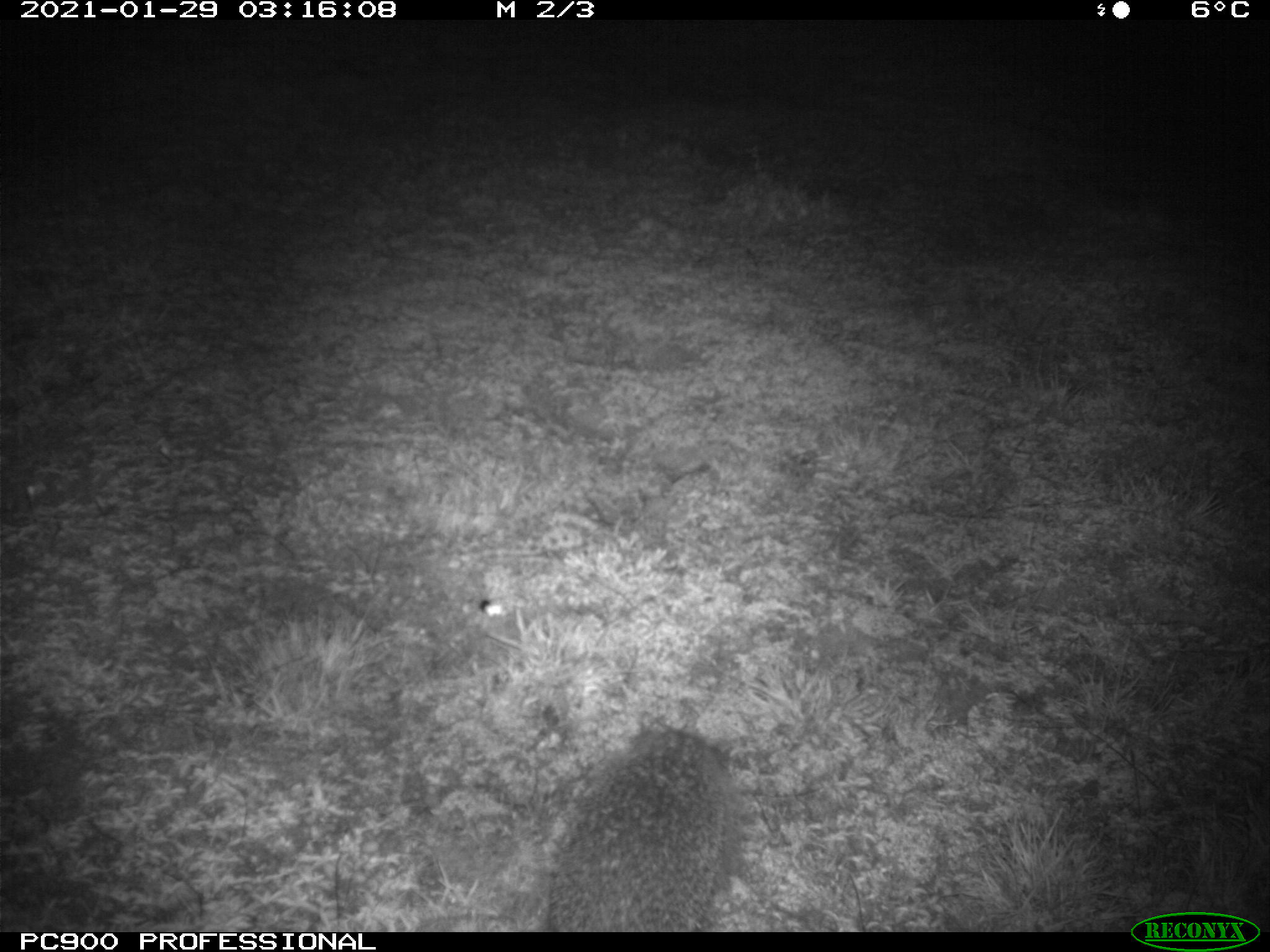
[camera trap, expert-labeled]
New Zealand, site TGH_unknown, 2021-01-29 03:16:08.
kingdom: Animalia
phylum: Chordata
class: Mammalia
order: Eulipotyphla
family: Erinaceidae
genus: Erinaceus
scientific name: Erinaceus europaeus europaeus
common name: european hedgehog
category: hedgehog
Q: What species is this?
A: Hedgehog (european hedgehog) (Erinaceus europaeus europaeus).